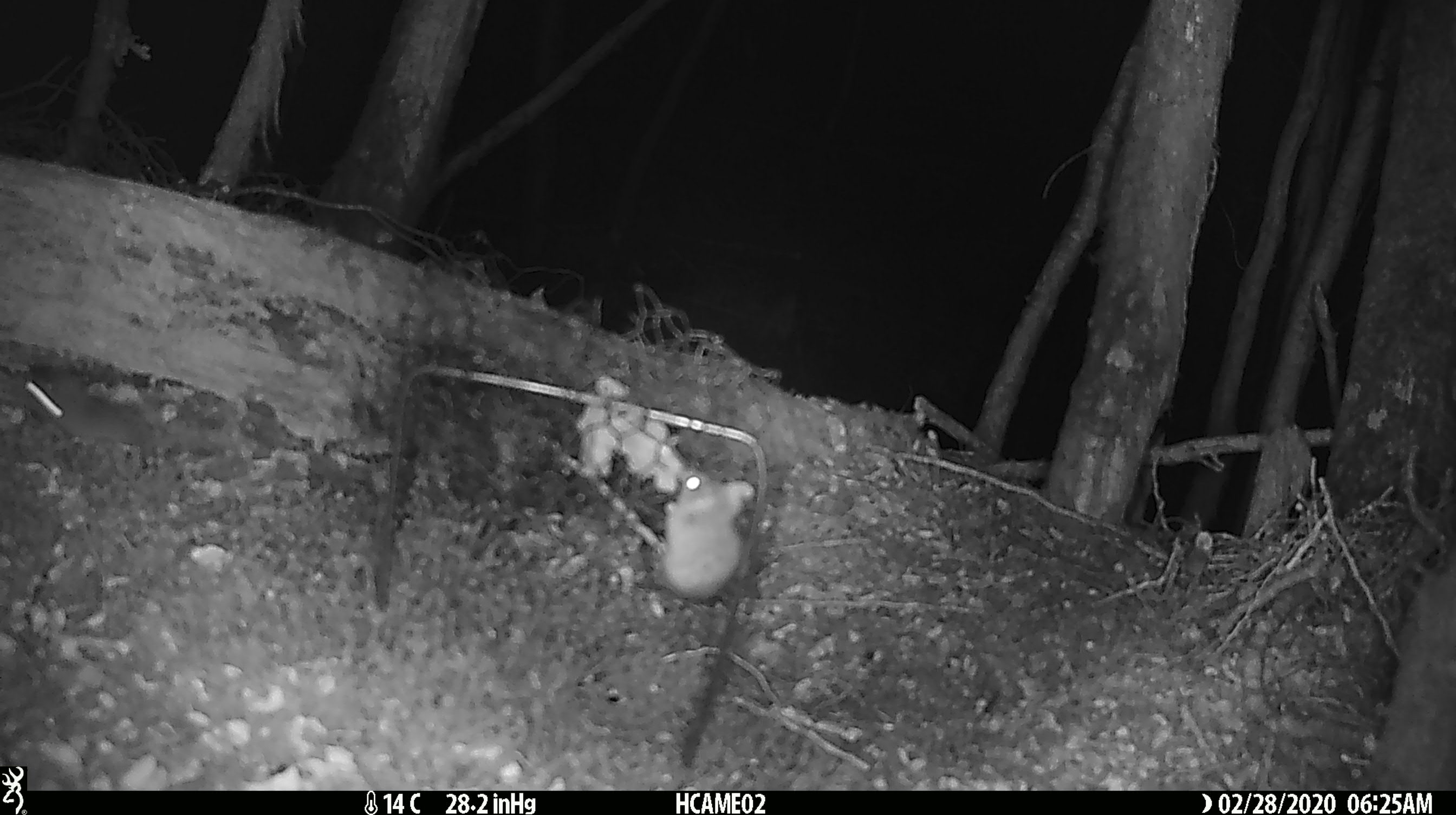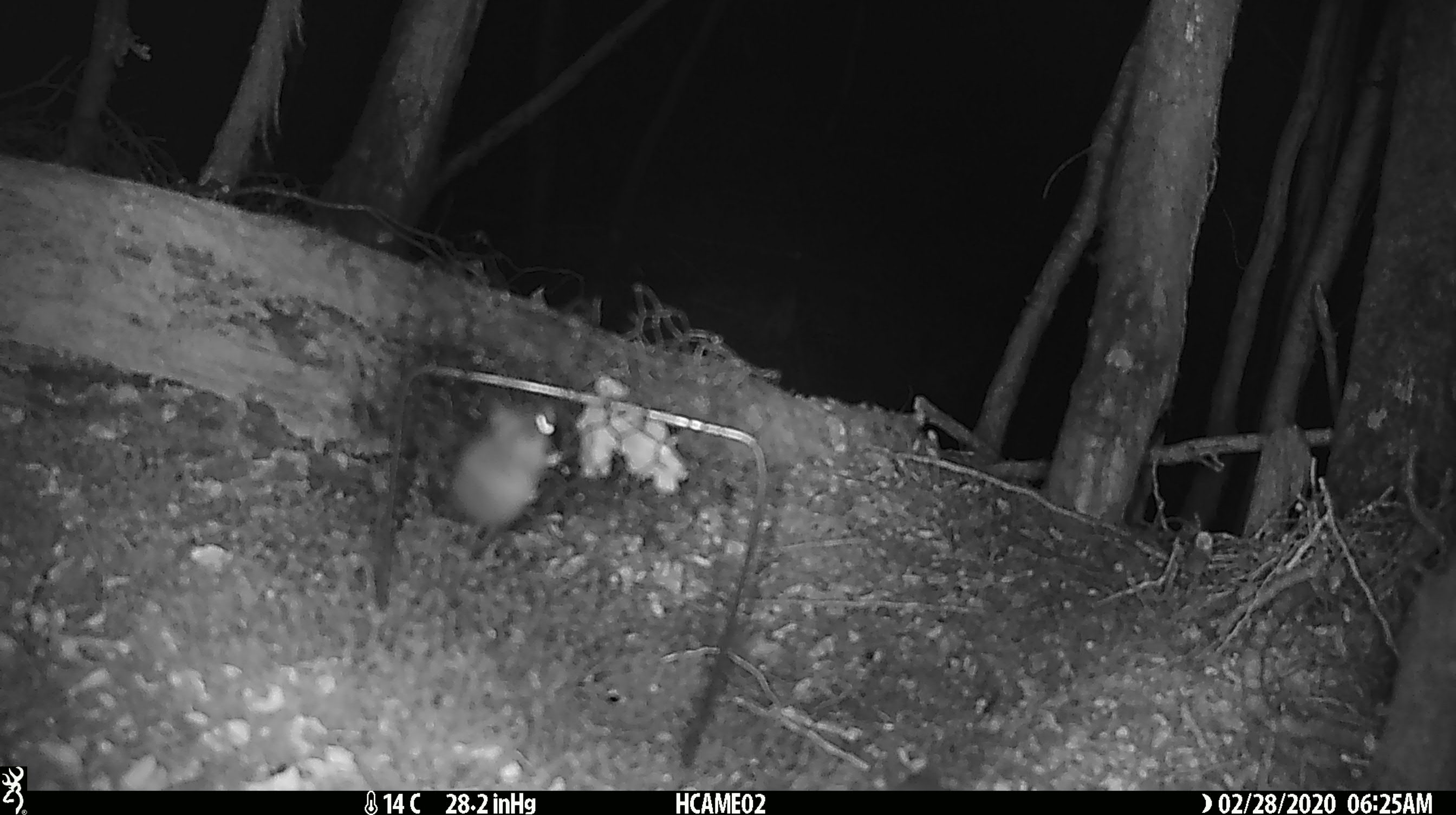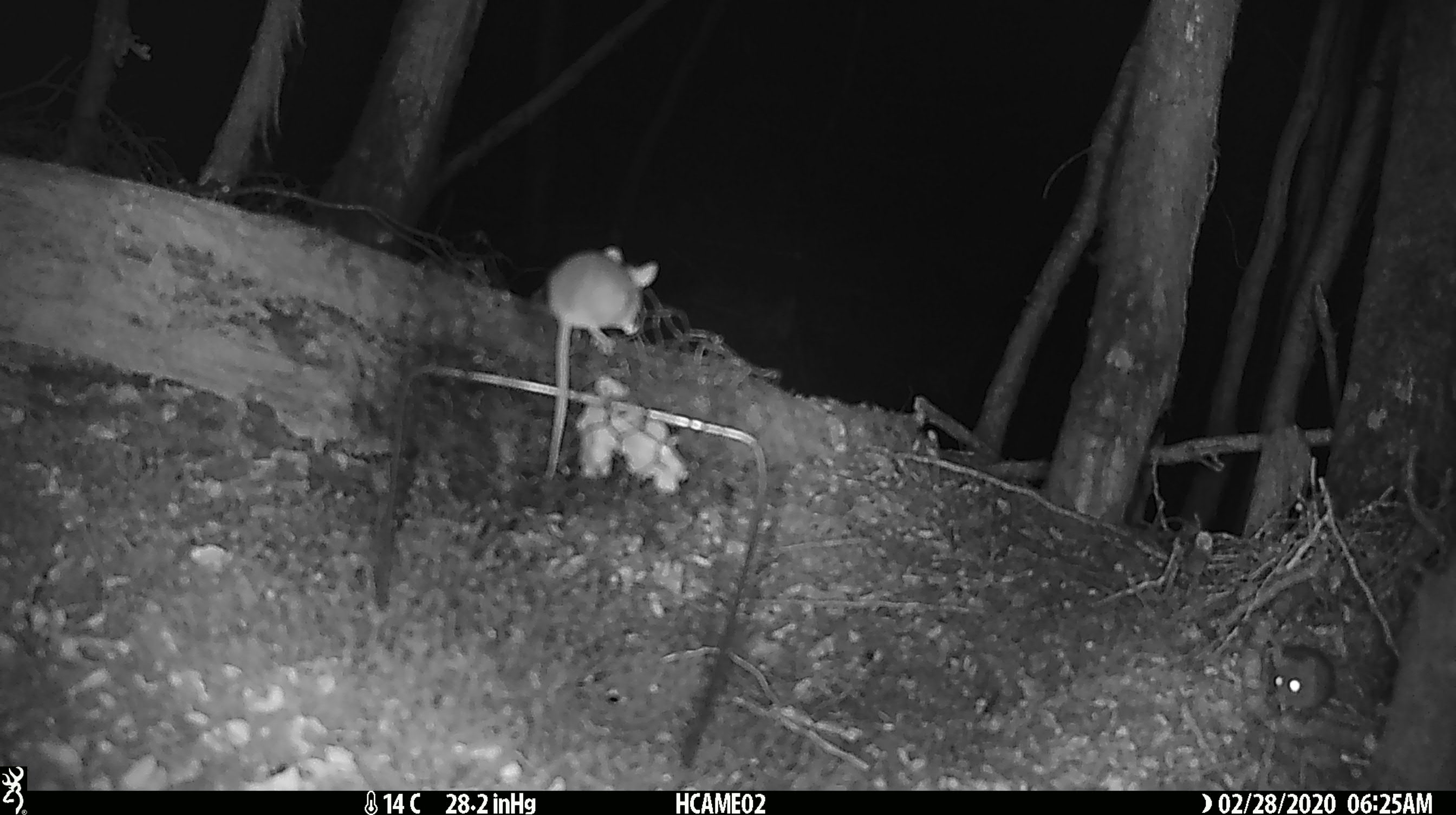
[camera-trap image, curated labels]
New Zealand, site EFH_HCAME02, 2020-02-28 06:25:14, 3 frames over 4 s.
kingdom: Animalia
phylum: Chordata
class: Mammalia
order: Rodentia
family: Muridae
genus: Mus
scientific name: Mus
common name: mouse